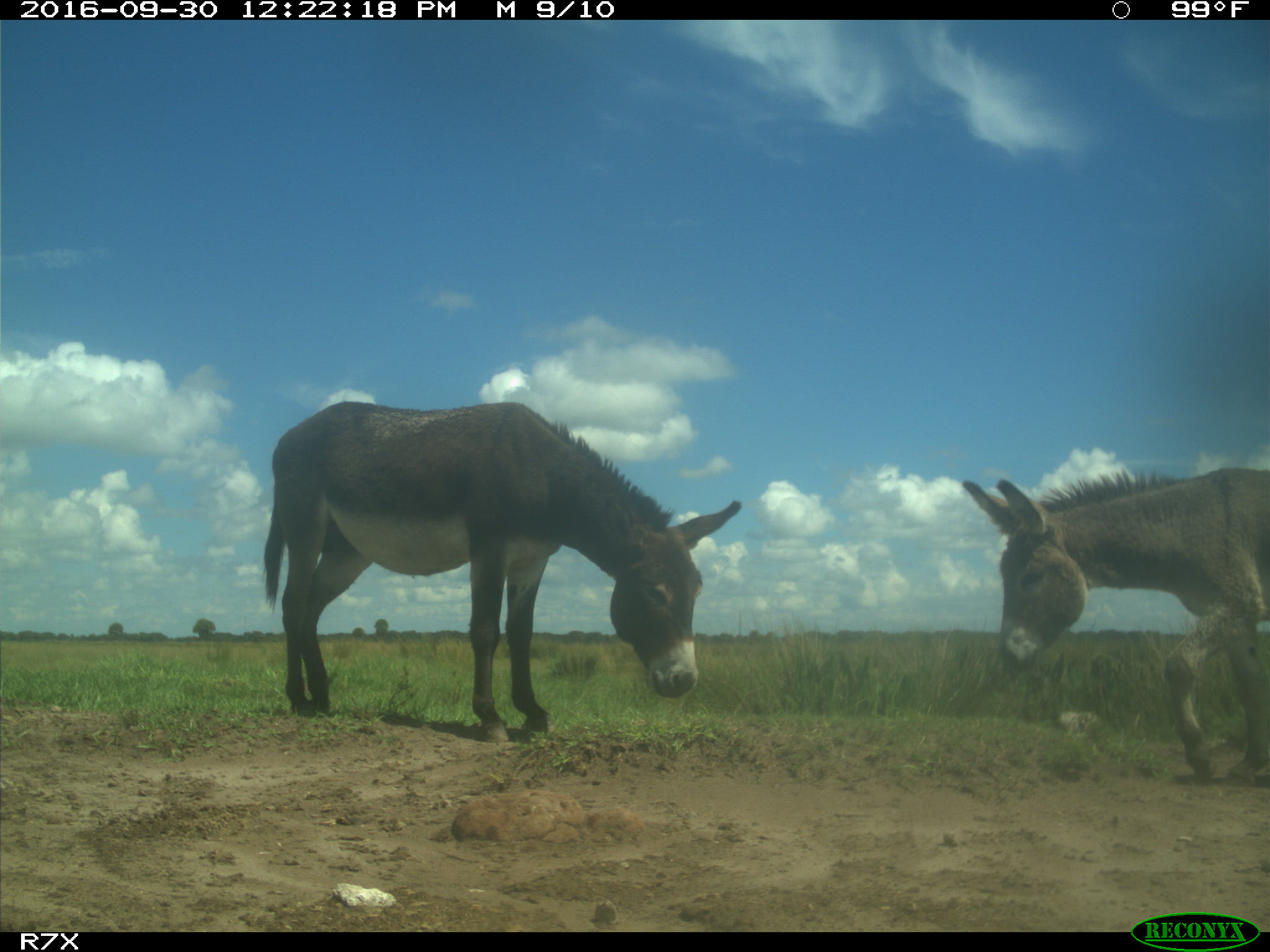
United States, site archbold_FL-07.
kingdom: Animalia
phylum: Chordata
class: Mammalia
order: Perissodactyla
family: Equidae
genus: Equus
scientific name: Equus africanus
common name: african wild ass